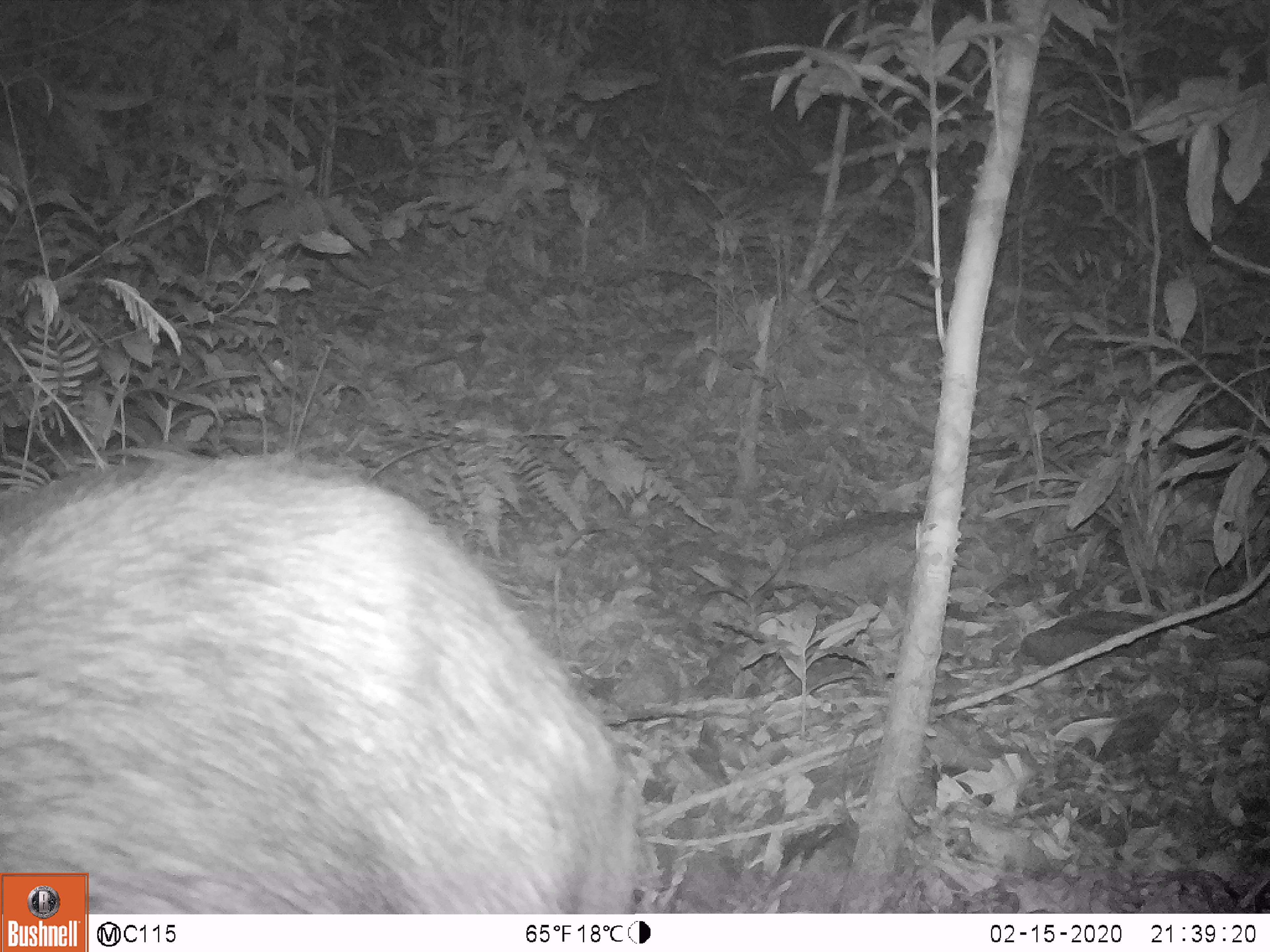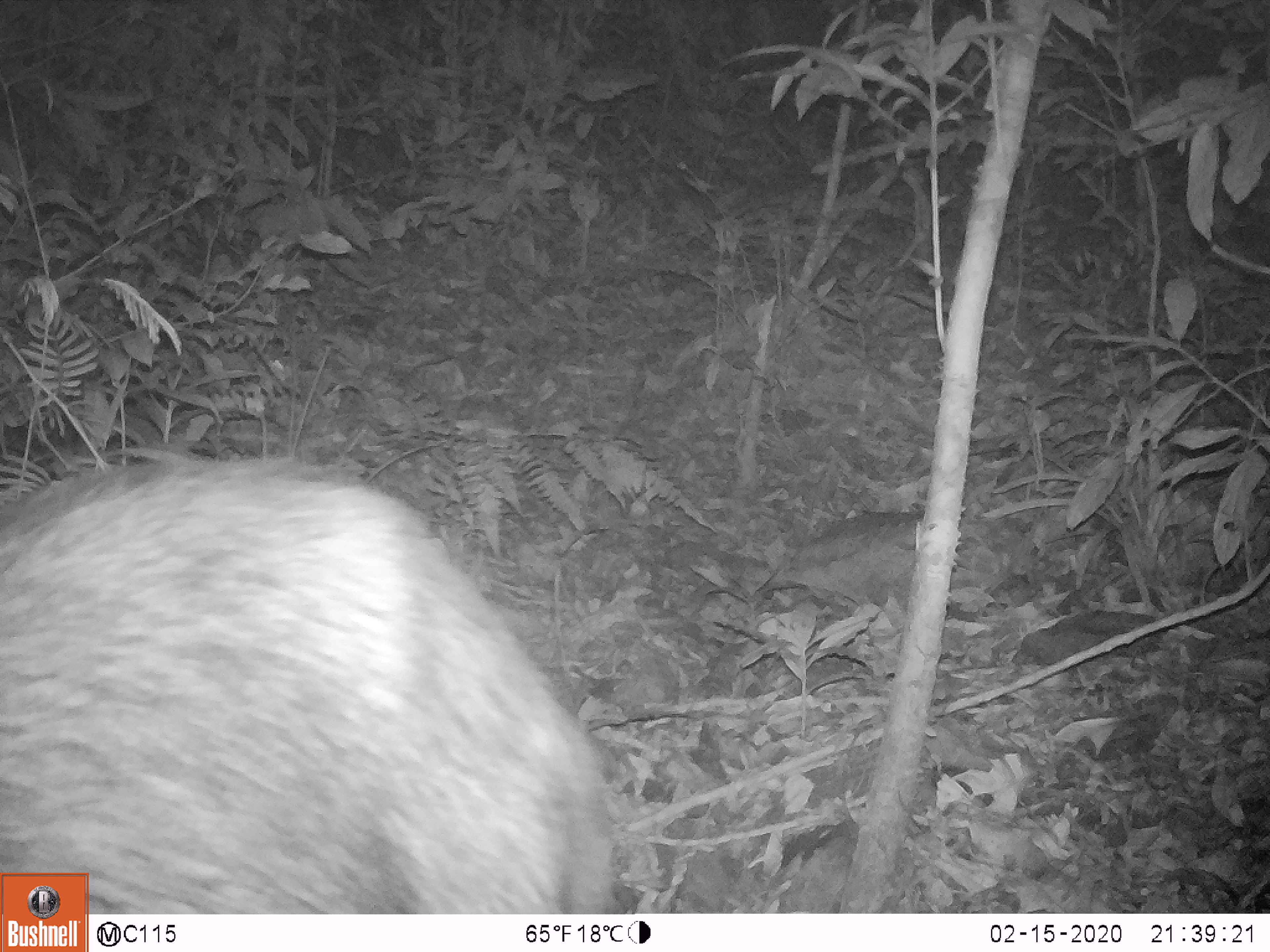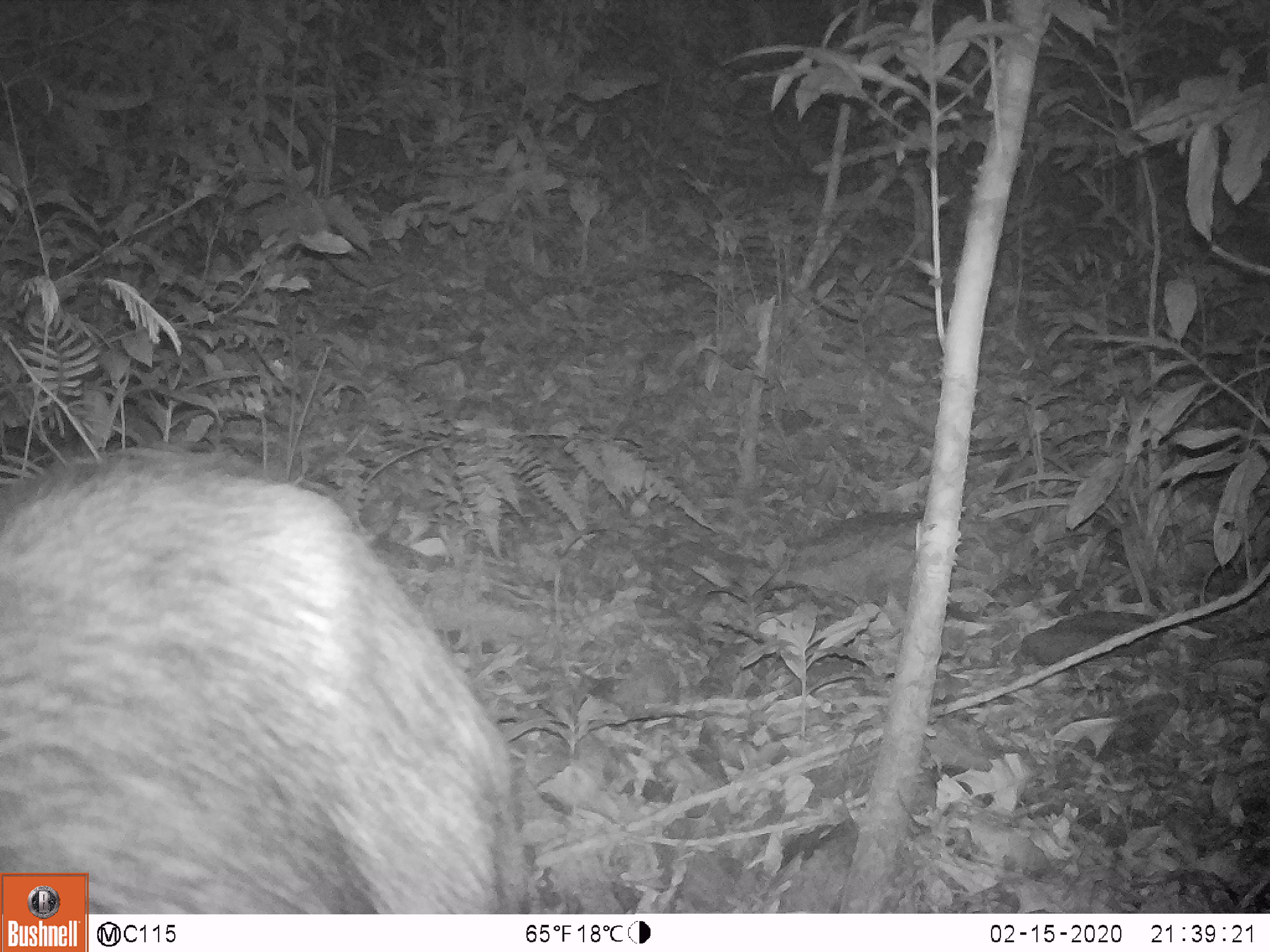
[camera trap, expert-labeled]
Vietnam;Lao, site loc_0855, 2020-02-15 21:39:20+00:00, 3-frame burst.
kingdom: Animalia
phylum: Chordata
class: Mammalia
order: Artiodactyla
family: Bovidae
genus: Capricornis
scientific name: Capricornis sumatraensis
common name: chinese serow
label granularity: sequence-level